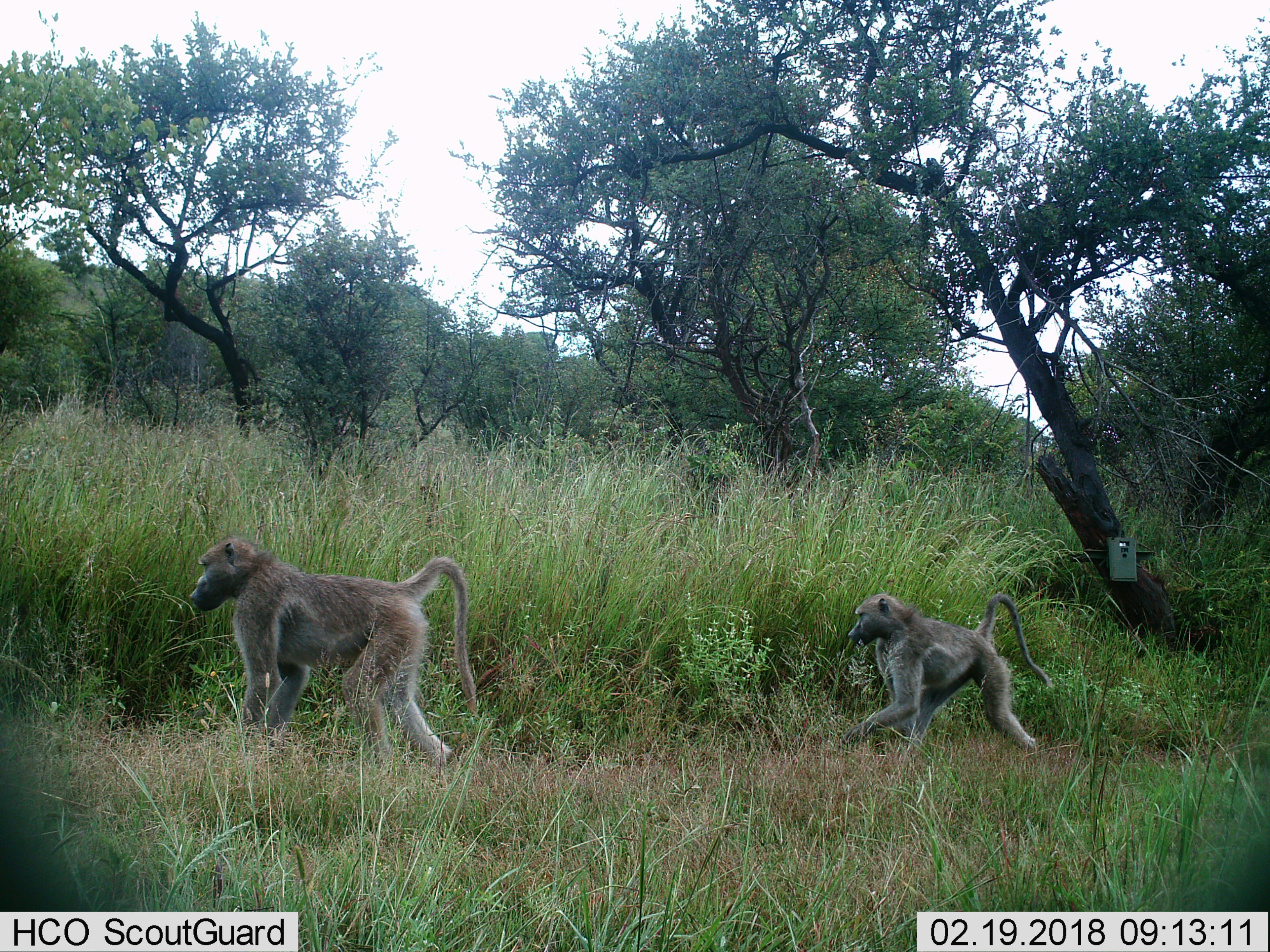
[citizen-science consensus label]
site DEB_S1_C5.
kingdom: Animalia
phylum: Chordata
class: Mammalia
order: Primates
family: Cercopithecidae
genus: Papio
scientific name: Papio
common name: baboon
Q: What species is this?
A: Baboon (Papio).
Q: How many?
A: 2.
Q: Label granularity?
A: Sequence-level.